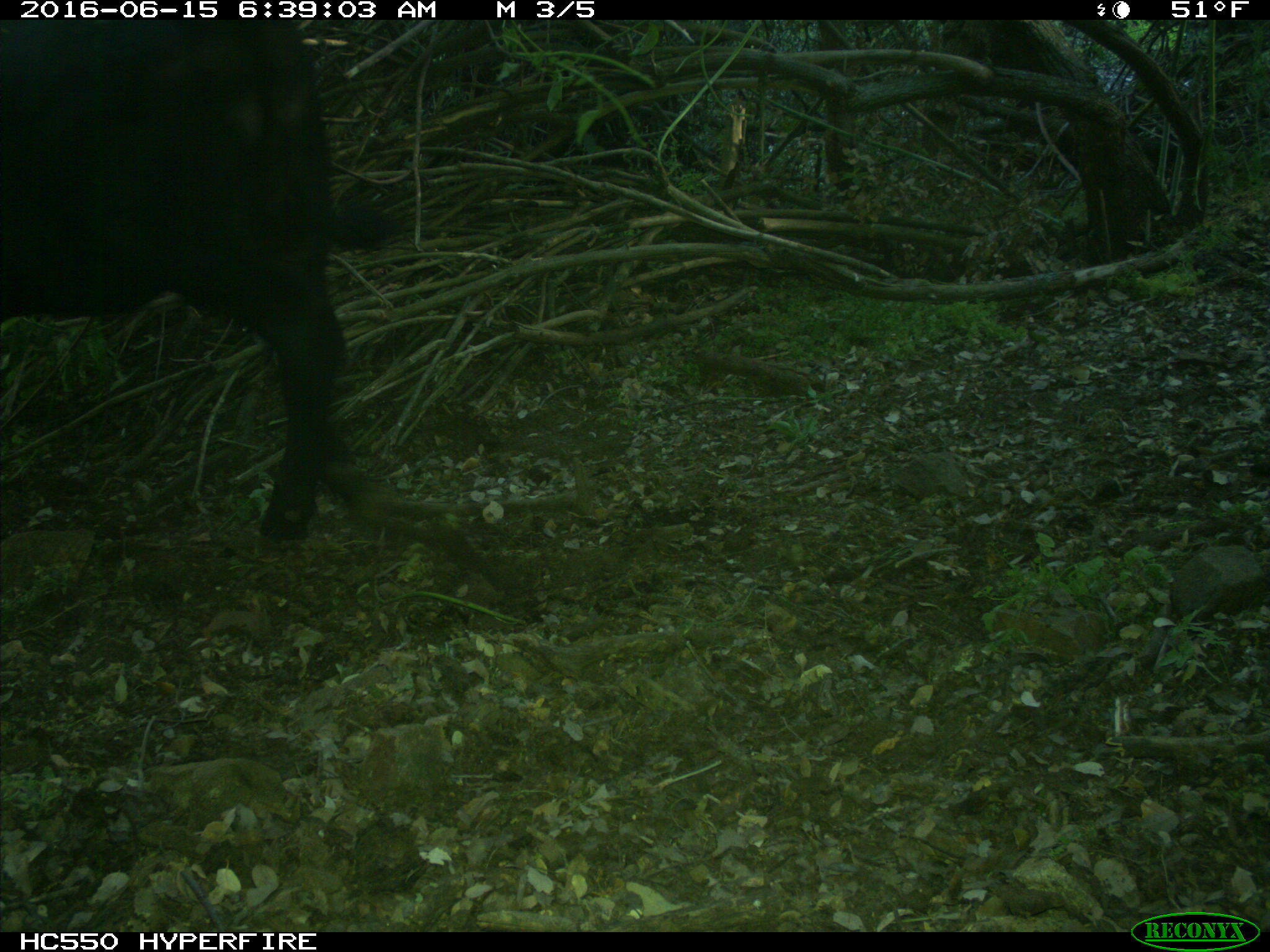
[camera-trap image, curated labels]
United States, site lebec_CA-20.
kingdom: Animalia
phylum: Chordata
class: Mammalia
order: Artiodactyla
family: Bovidae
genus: Bos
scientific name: Bos taurus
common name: domestic cow